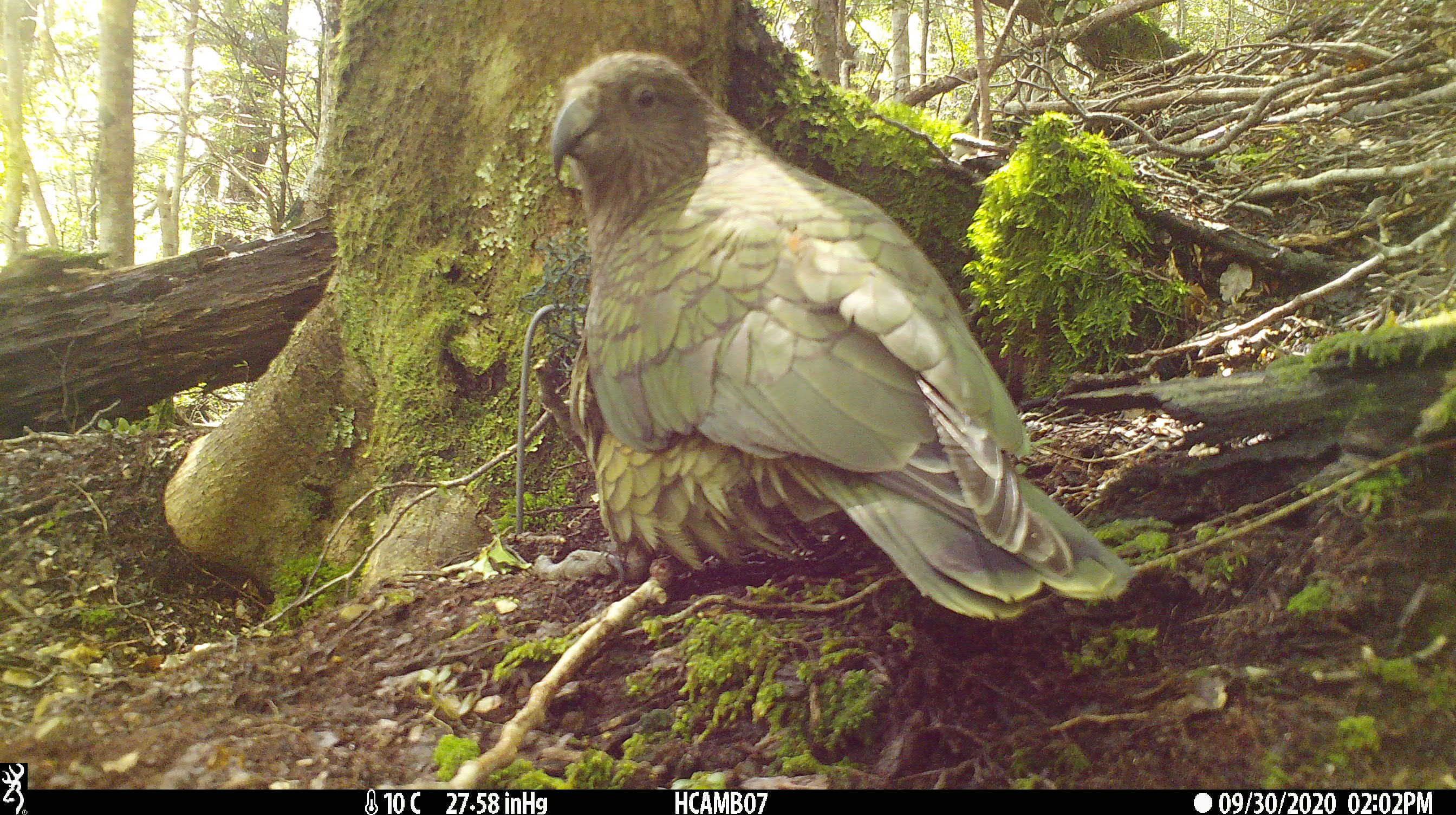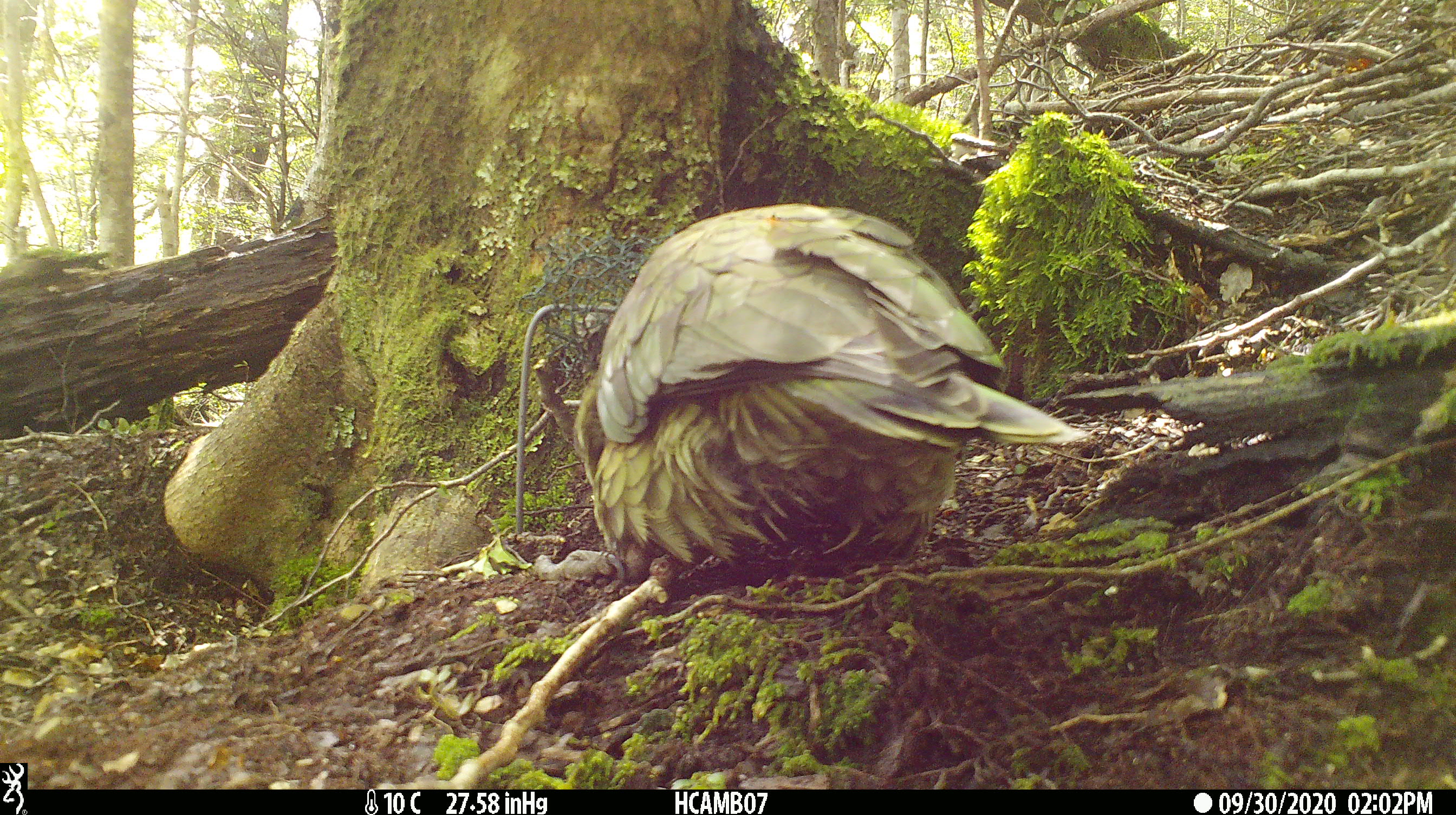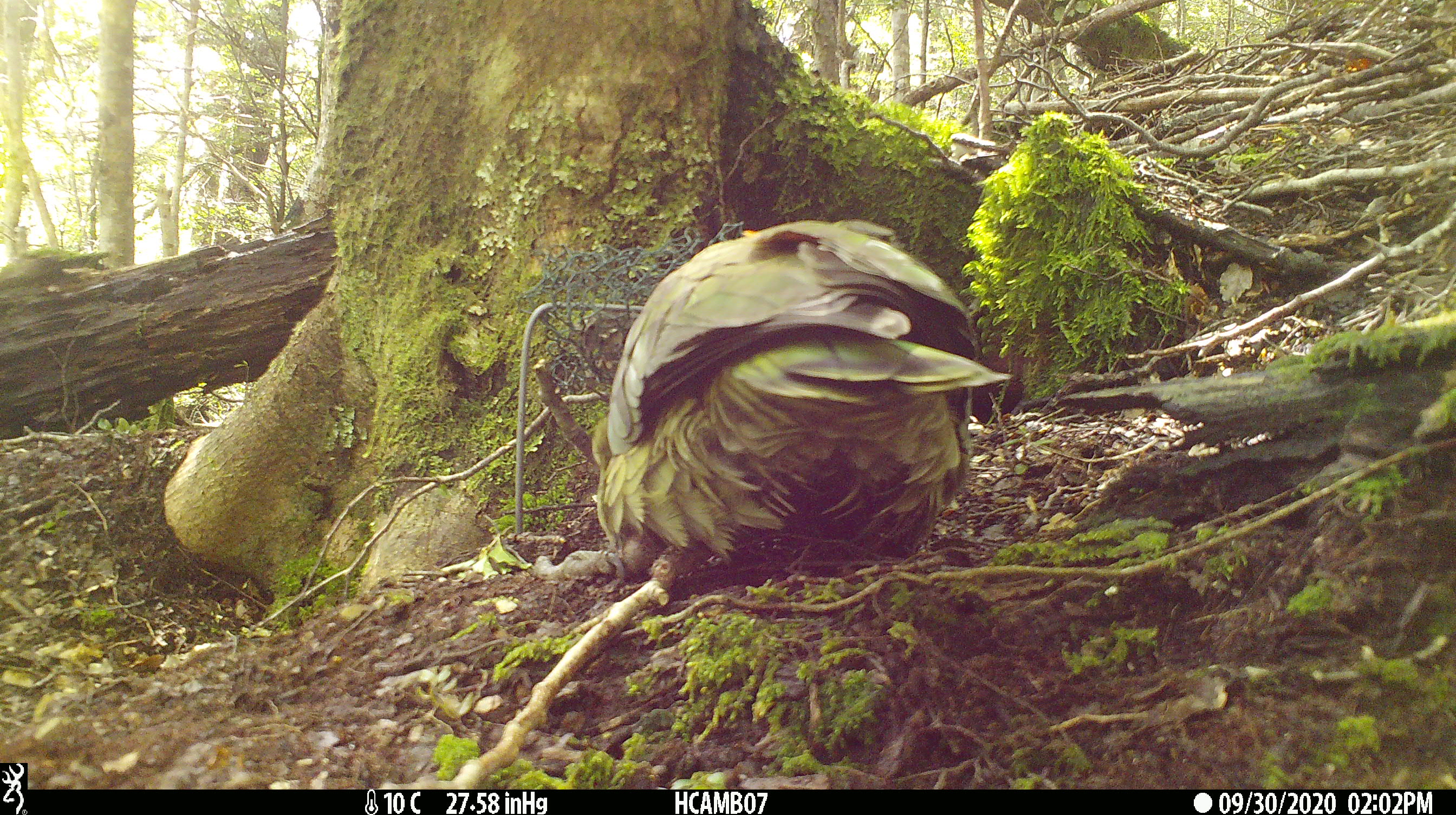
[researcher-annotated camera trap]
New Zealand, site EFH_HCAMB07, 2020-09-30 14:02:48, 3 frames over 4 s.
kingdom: Animalia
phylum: Chordata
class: Aves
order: Psittaciformes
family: Strigopidae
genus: Nestor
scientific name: Nestor notabilis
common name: kea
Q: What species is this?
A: Kea (Nestor notabilis).